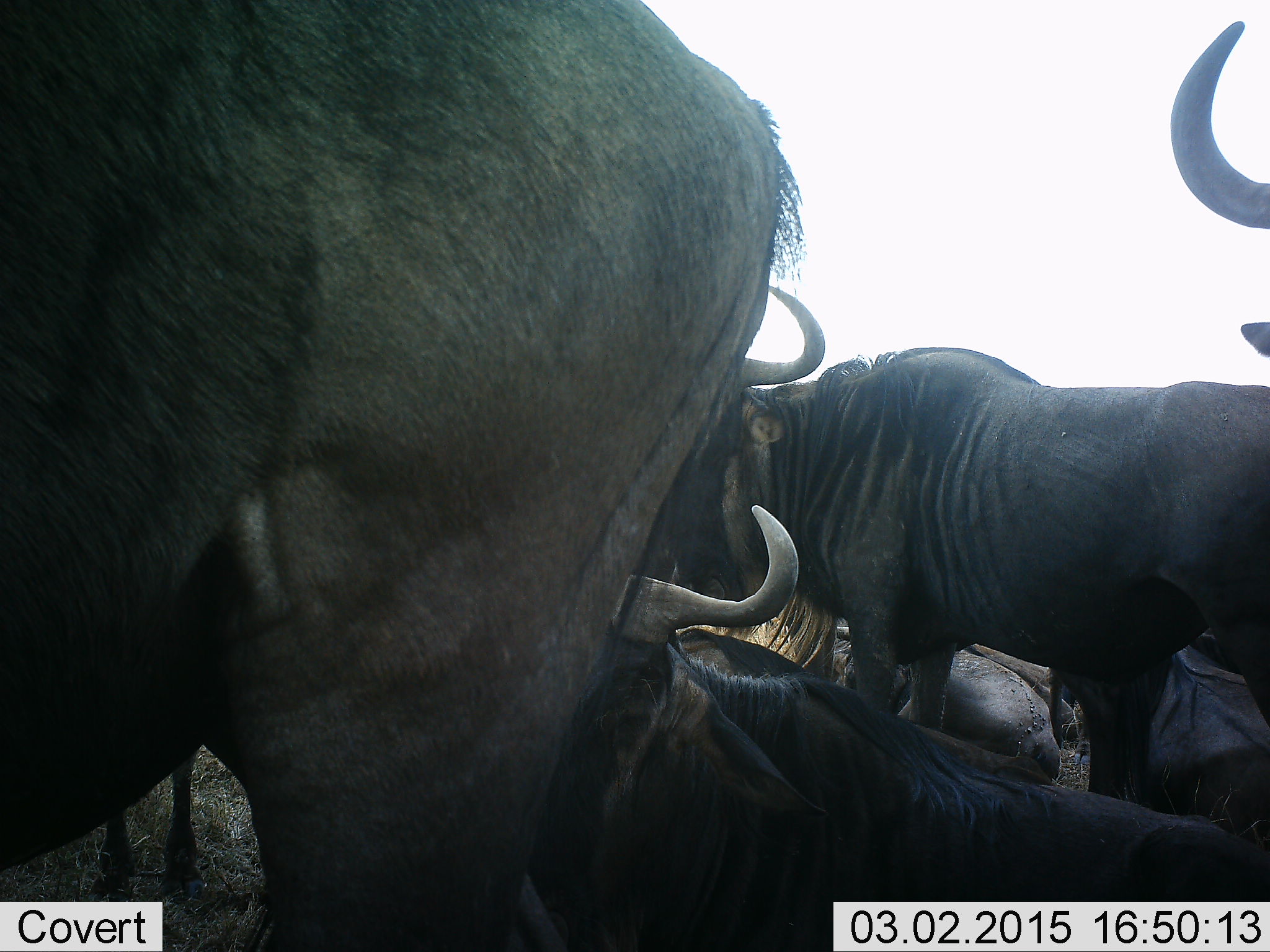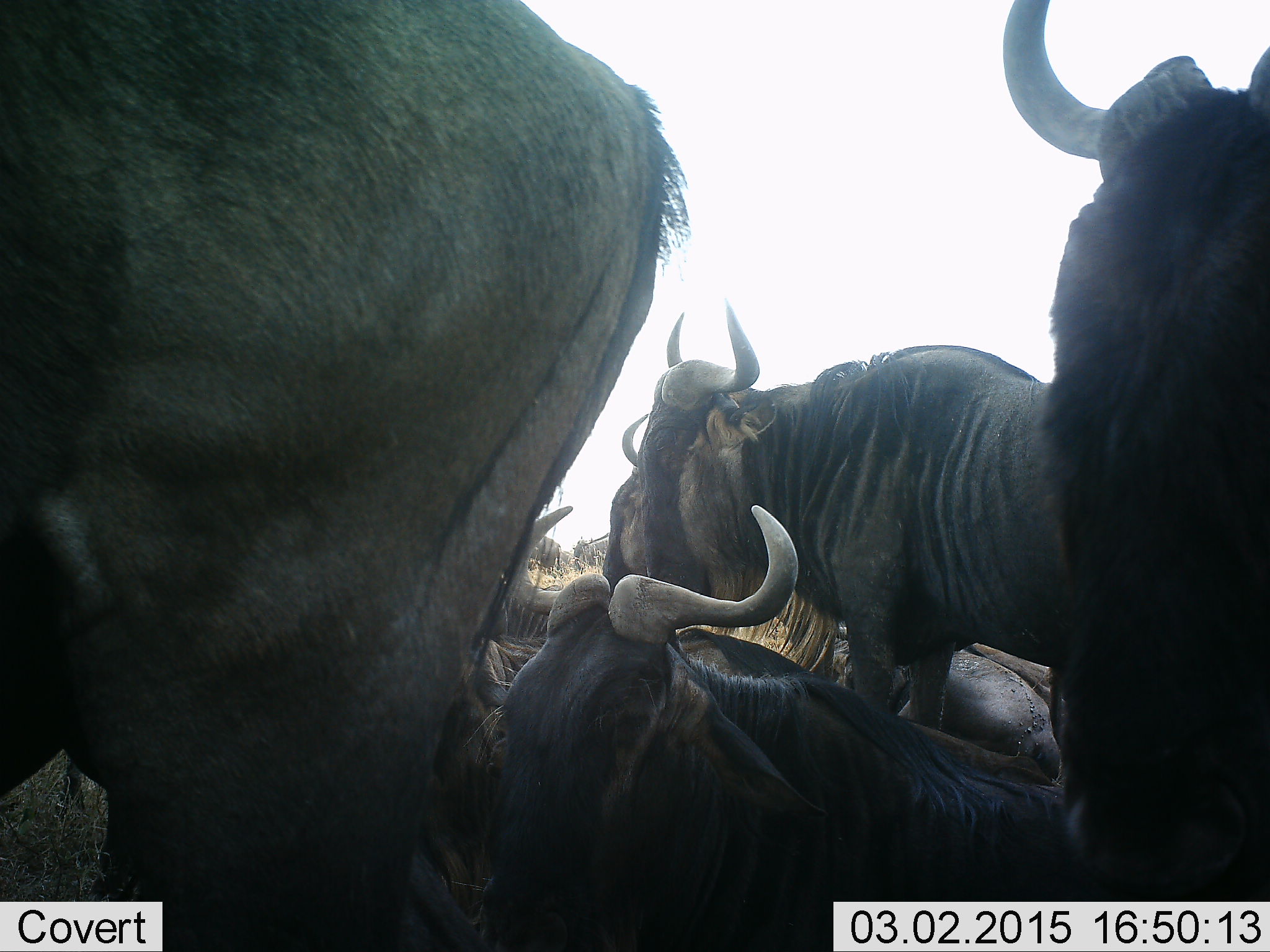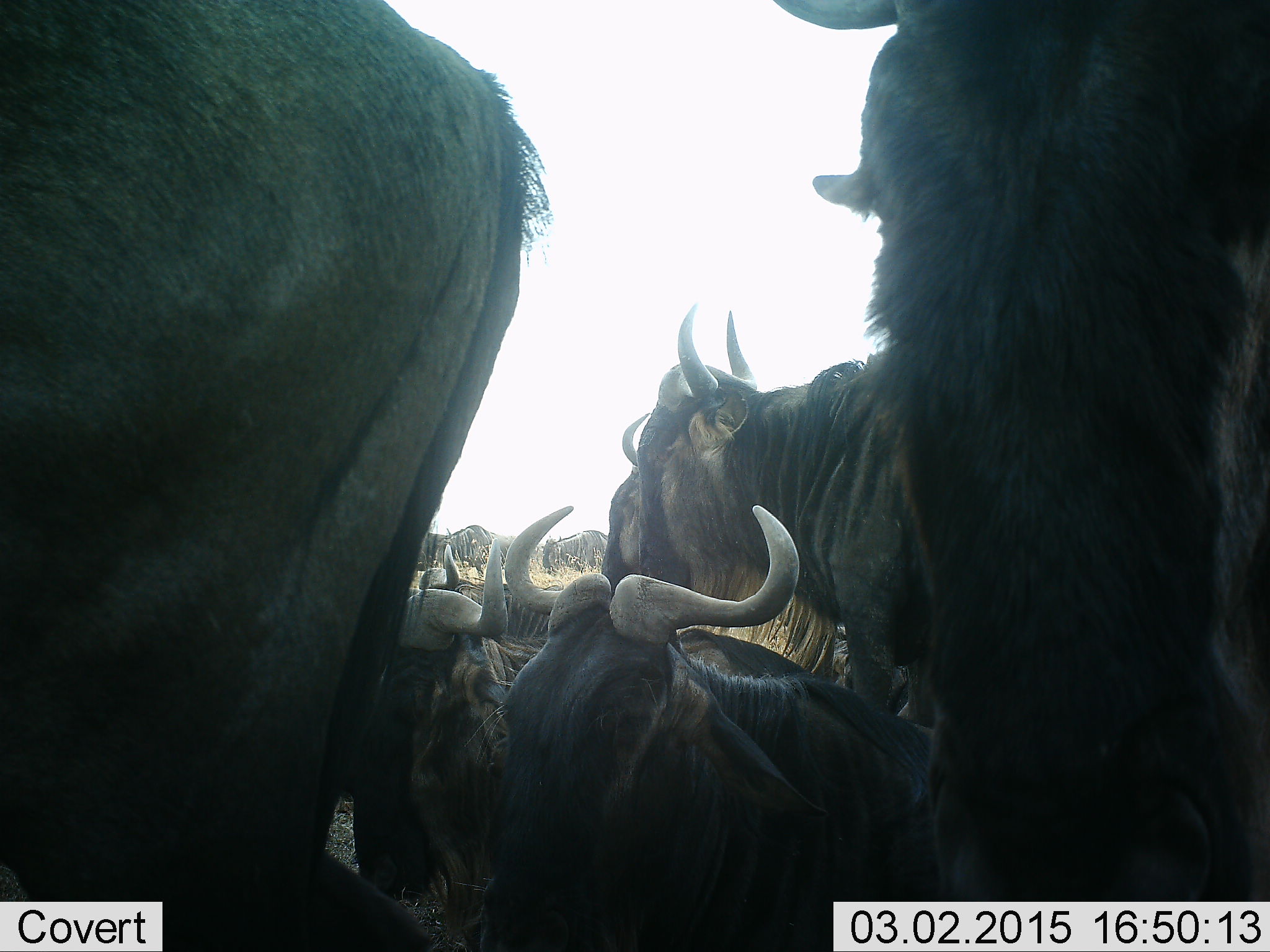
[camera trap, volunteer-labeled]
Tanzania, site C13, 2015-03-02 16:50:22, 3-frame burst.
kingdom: Animalia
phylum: Chordata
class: Mammalia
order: Artiodactyla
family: Bovidae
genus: Connochaetes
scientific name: Connochaetes taurinus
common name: blue wildebeest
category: wildebeest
Wildebeest (blue wildebeest) (Connochaetes taurinus), count 6. Behavior (volunteer vote fractions): standing 50%, resting 100%, moving 20%, interacting 0%. Young present (vote fraction): 0%. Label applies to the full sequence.